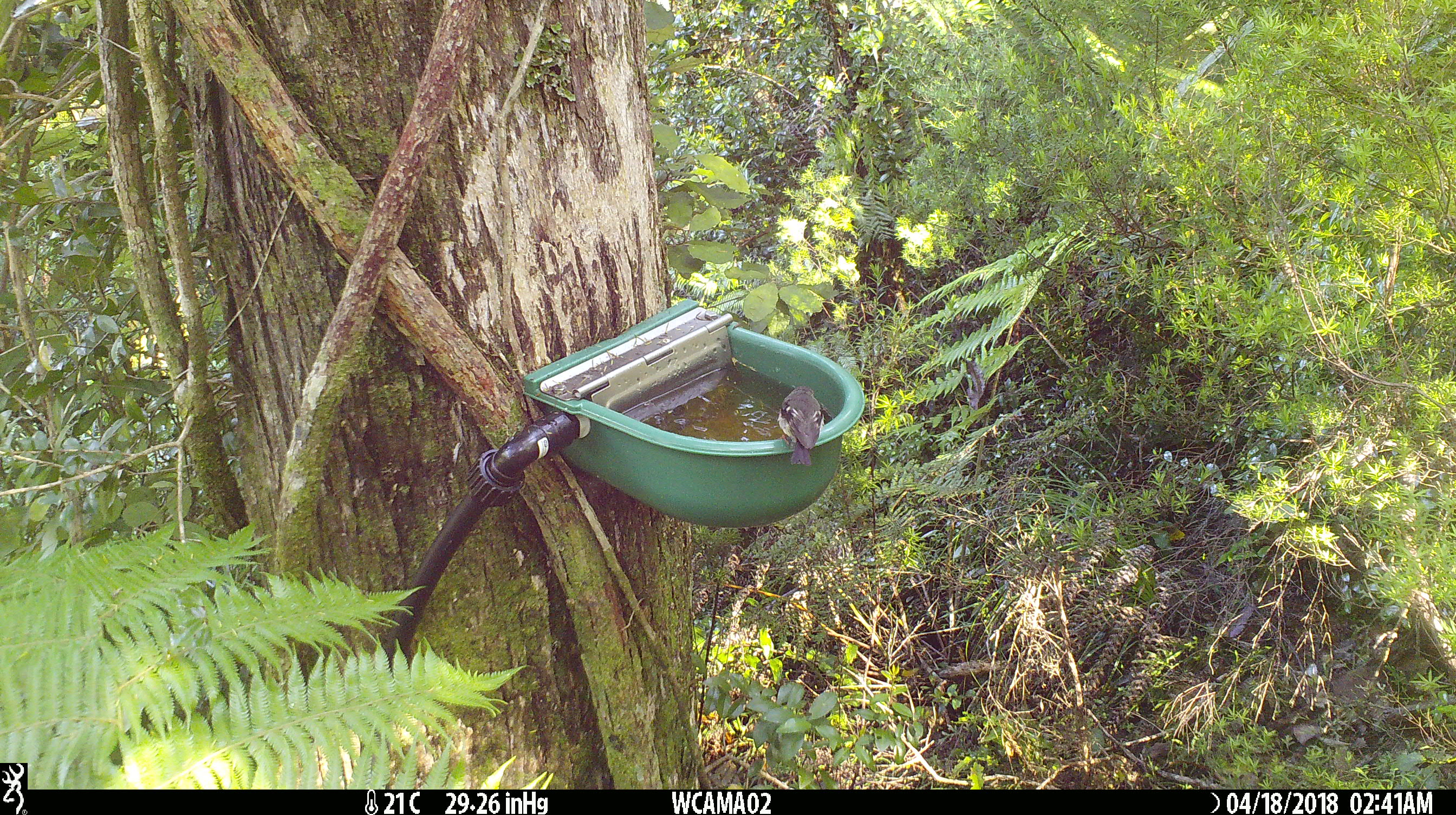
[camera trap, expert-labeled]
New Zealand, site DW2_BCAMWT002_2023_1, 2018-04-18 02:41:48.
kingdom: Animalia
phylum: Chordata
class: Aves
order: Passeriformes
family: Petroicidae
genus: Petroica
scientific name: Petroica macrocephala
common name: tomtit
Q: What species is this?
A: Tomtit (Petroica macrocephala).